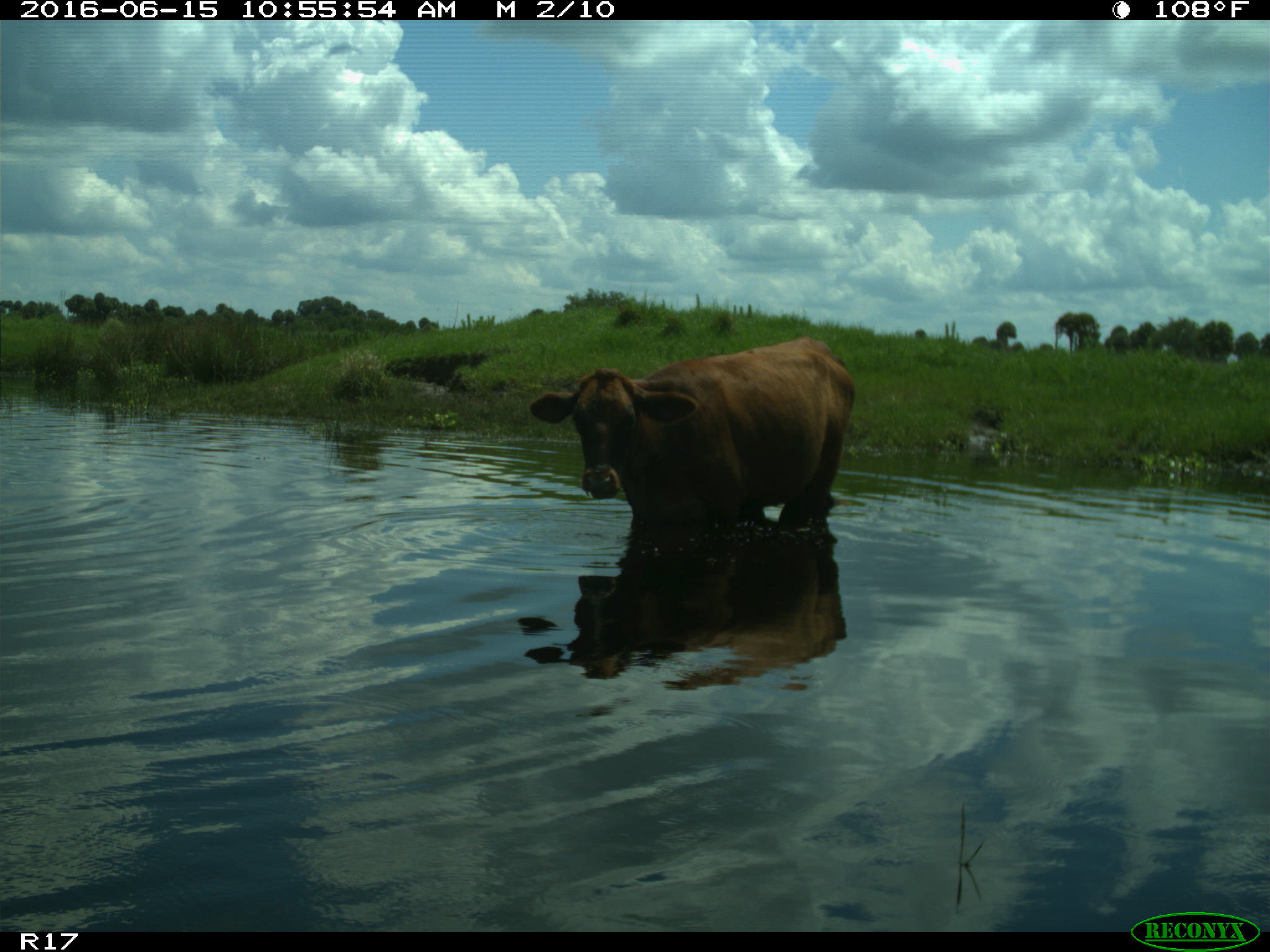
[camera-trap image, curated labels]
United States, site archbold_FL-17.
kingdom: Animalia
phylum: Chordata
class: Mammalia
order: Artiodactyla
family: Bovidae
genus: Bos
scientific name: Bos taurus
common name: domestic cow